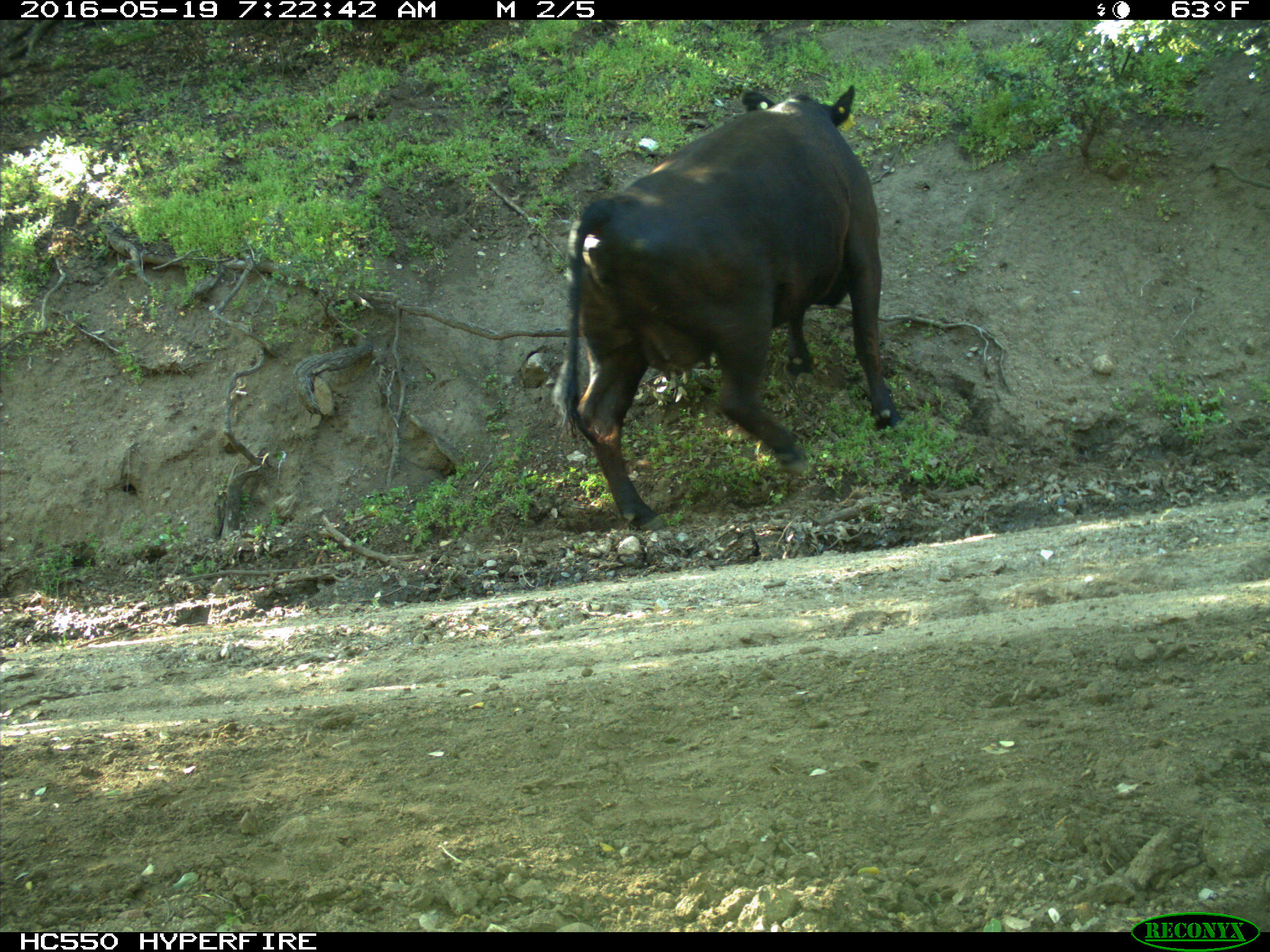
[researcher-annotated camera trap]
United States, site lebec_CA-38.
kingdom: Animalia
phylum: Chordata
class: Mammalia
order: Artiodactyla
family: Bovidae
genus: Bos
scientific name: Bos taurus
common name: domestic cow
Bos taurus (domestic cow).